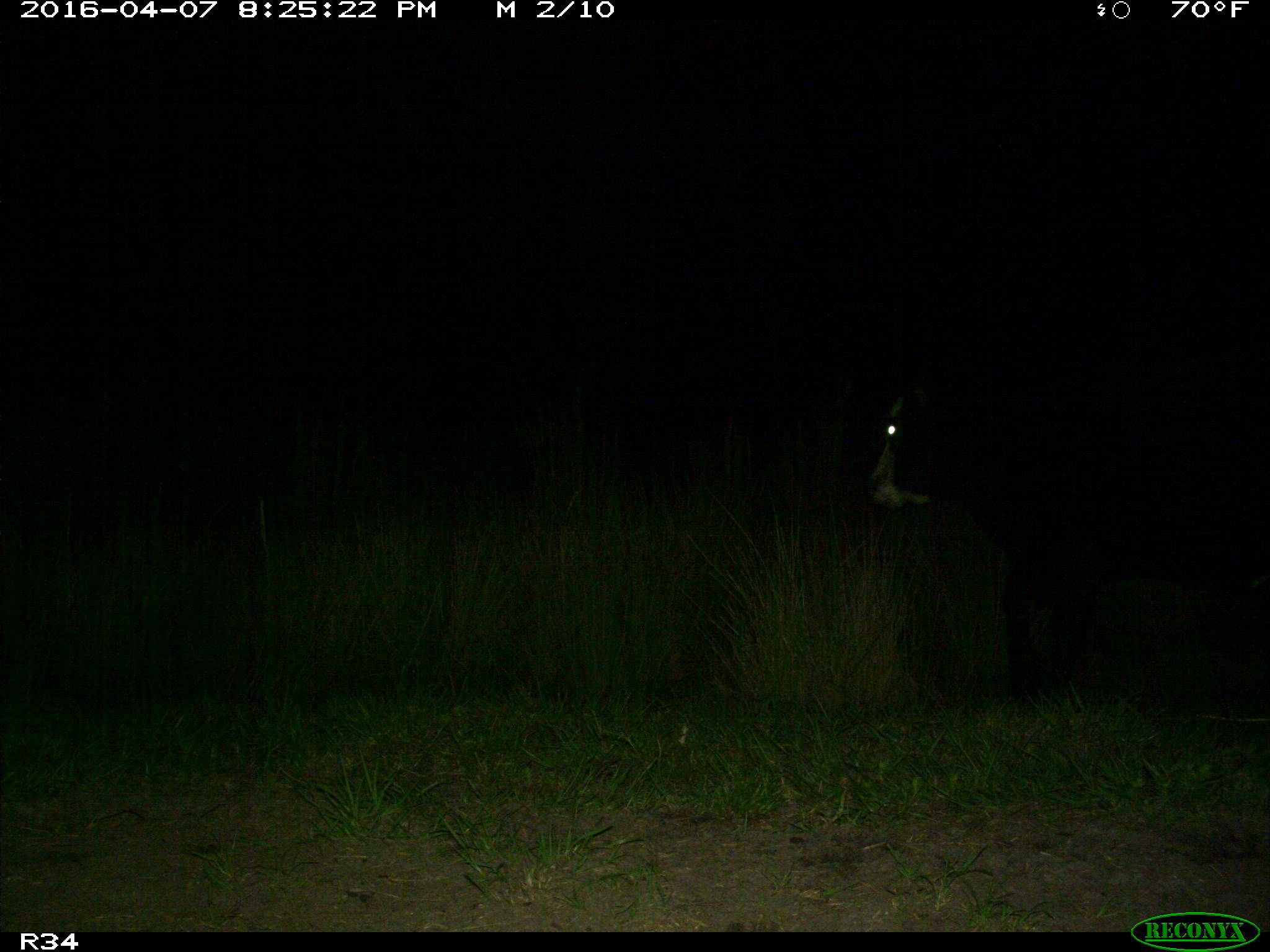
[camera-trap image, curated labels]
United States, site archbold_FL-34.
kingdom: Animalia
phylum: Chordata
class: Mammalia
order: Artiodactyla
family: Bovidae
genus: Bos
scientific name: Bos taurus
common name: domestic cow